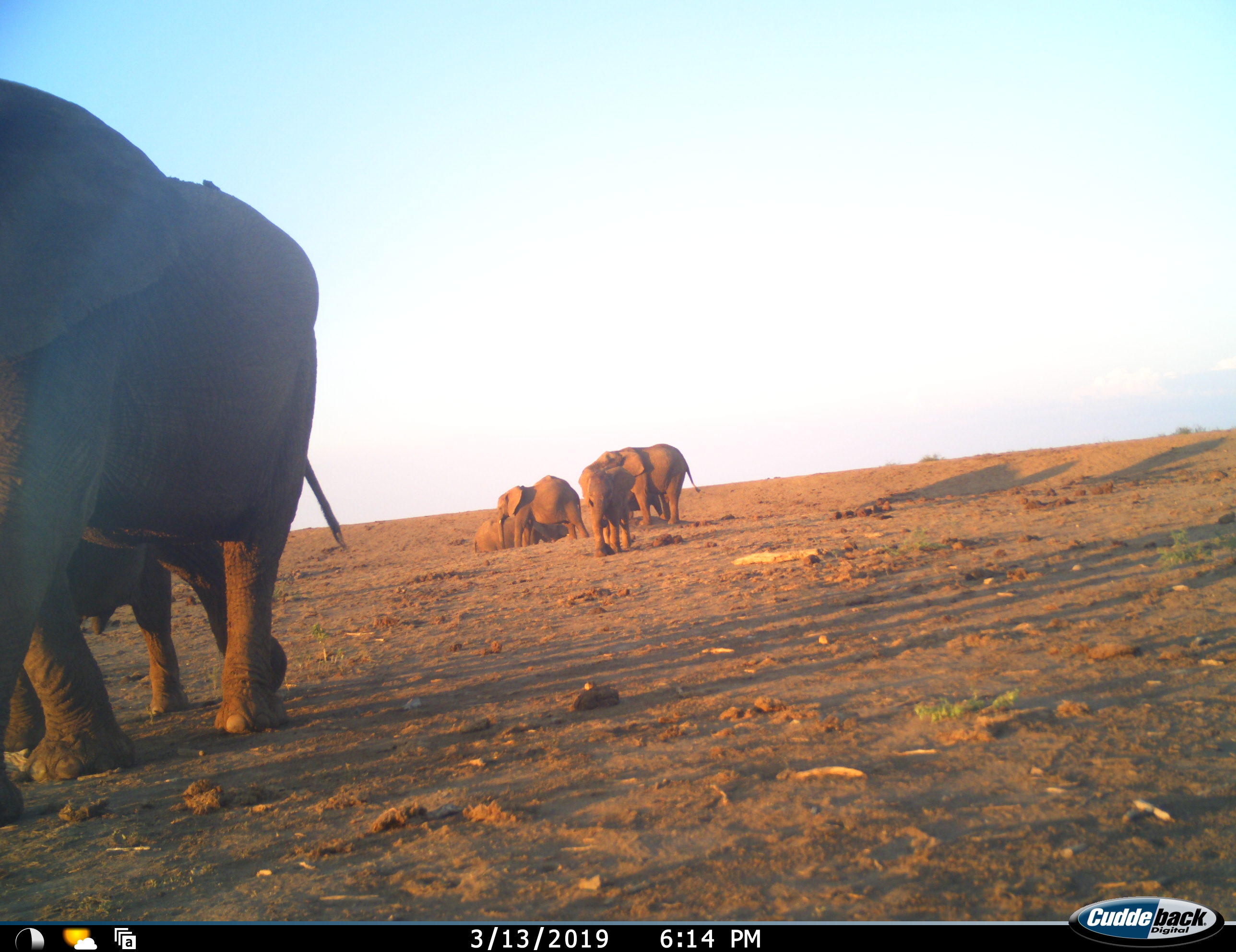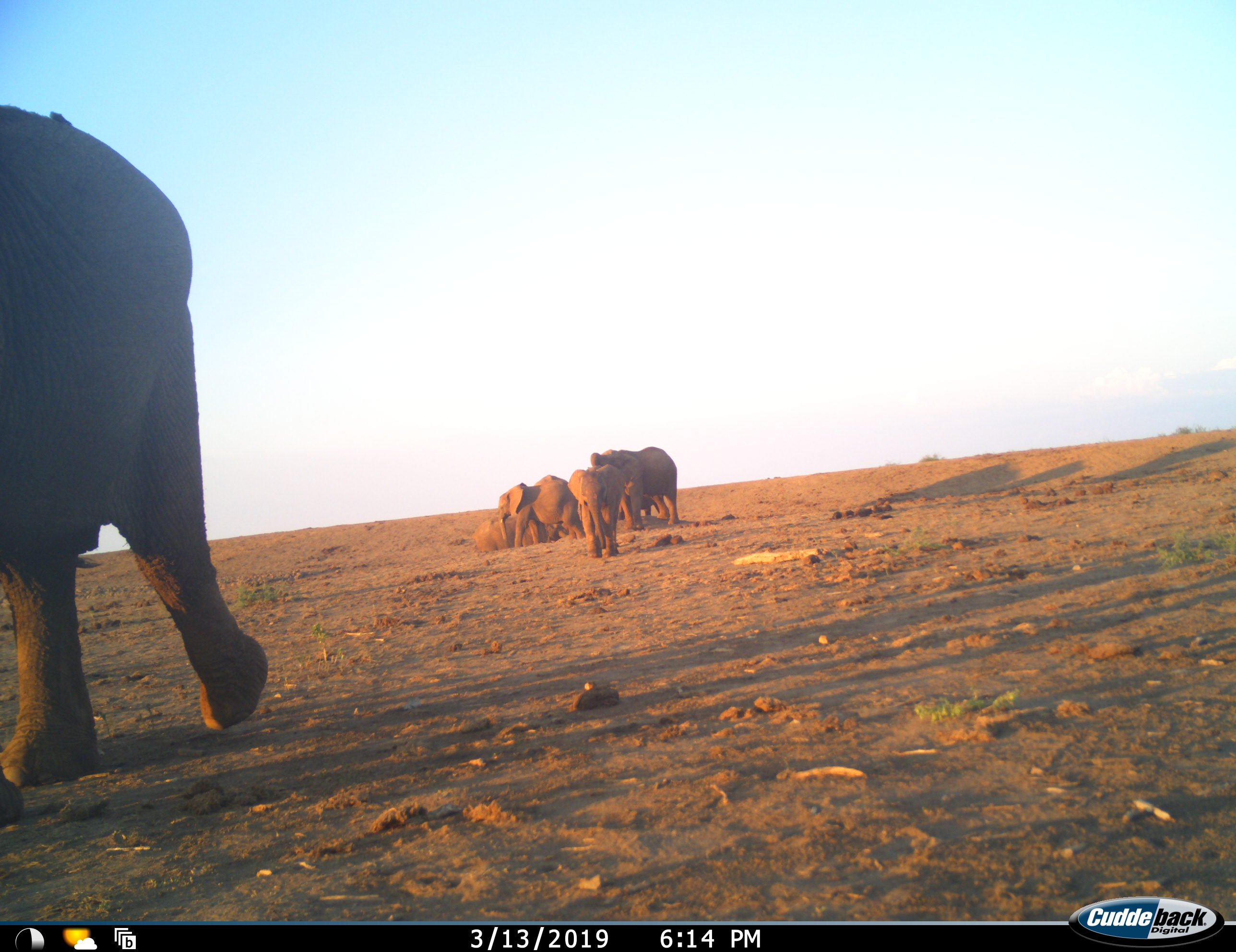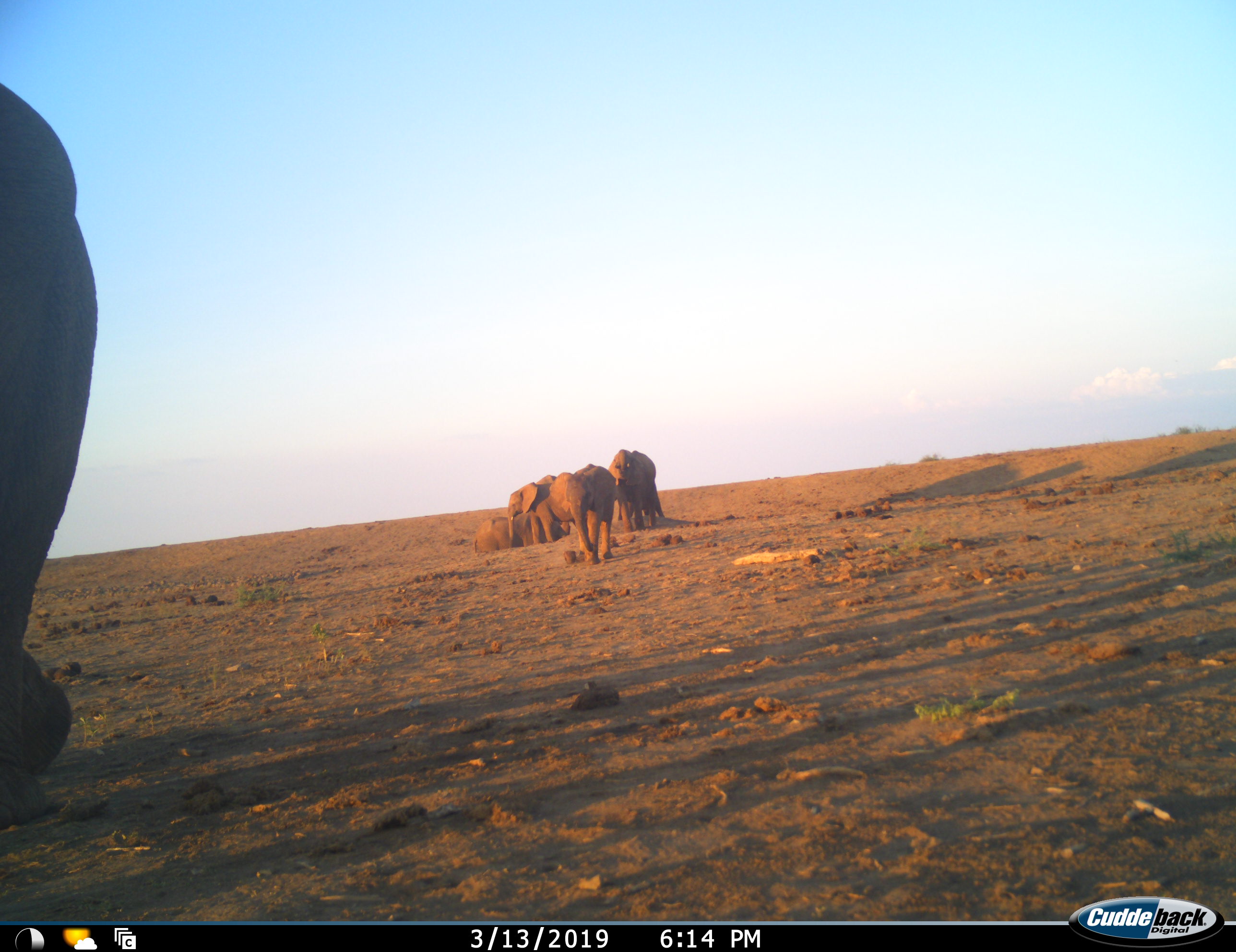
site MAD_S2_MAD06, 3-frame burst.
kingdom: Animalia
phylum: Chordata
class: Mammalia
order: Proboscidea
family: Elephantidae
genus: Loxodonta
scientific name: Loxodonta africana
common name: african bush elephant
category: elephant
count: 6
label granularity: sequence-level